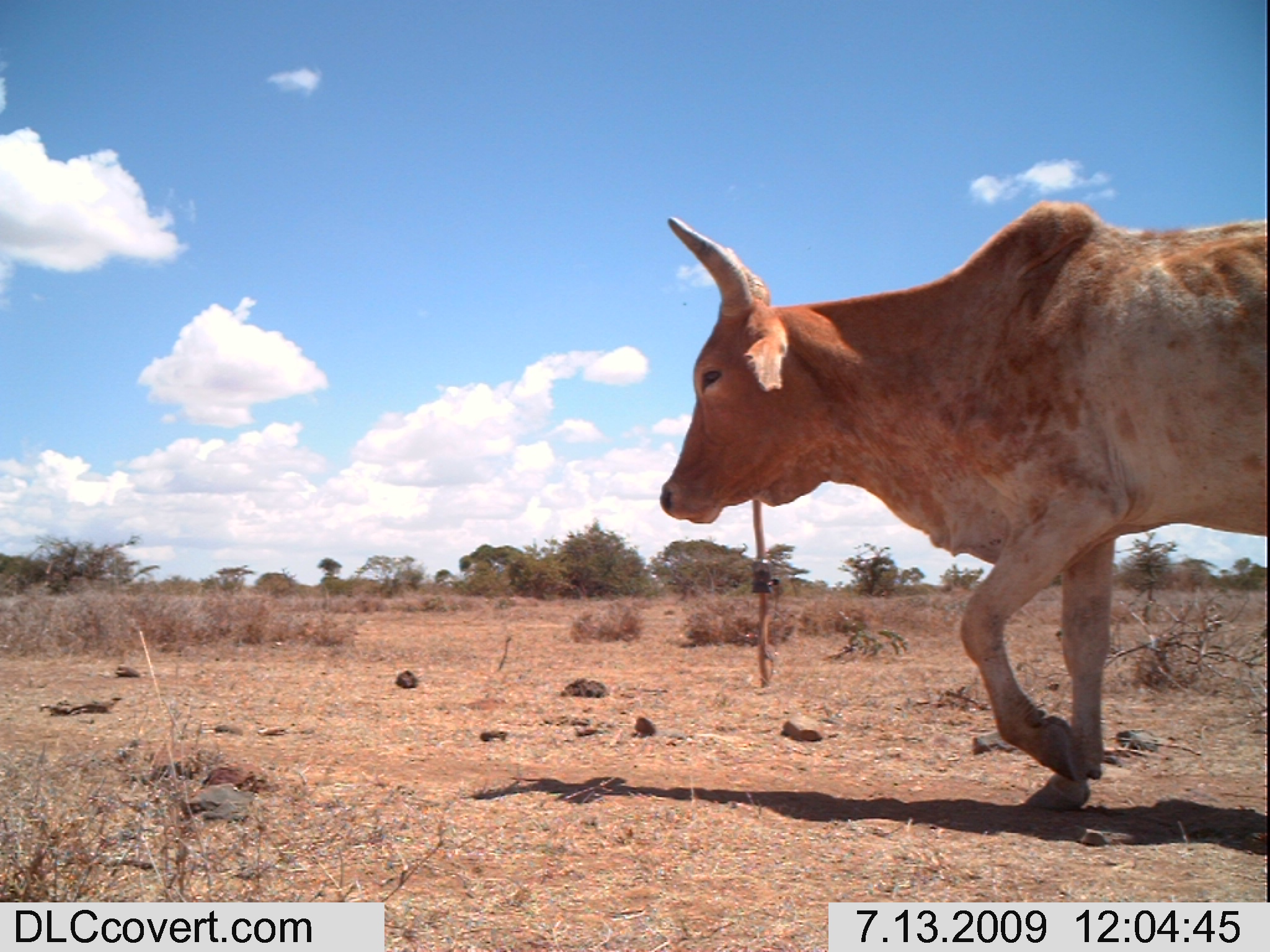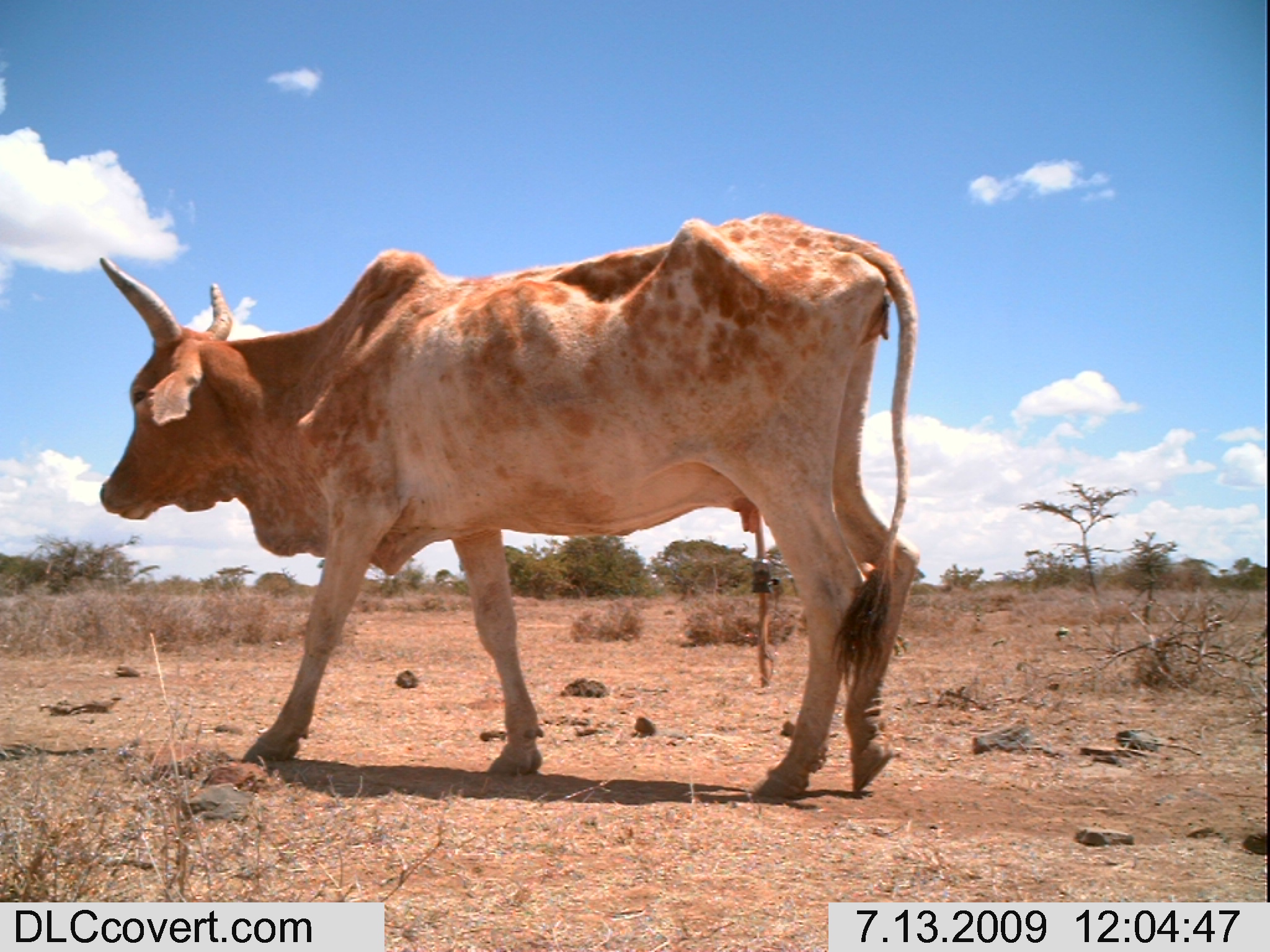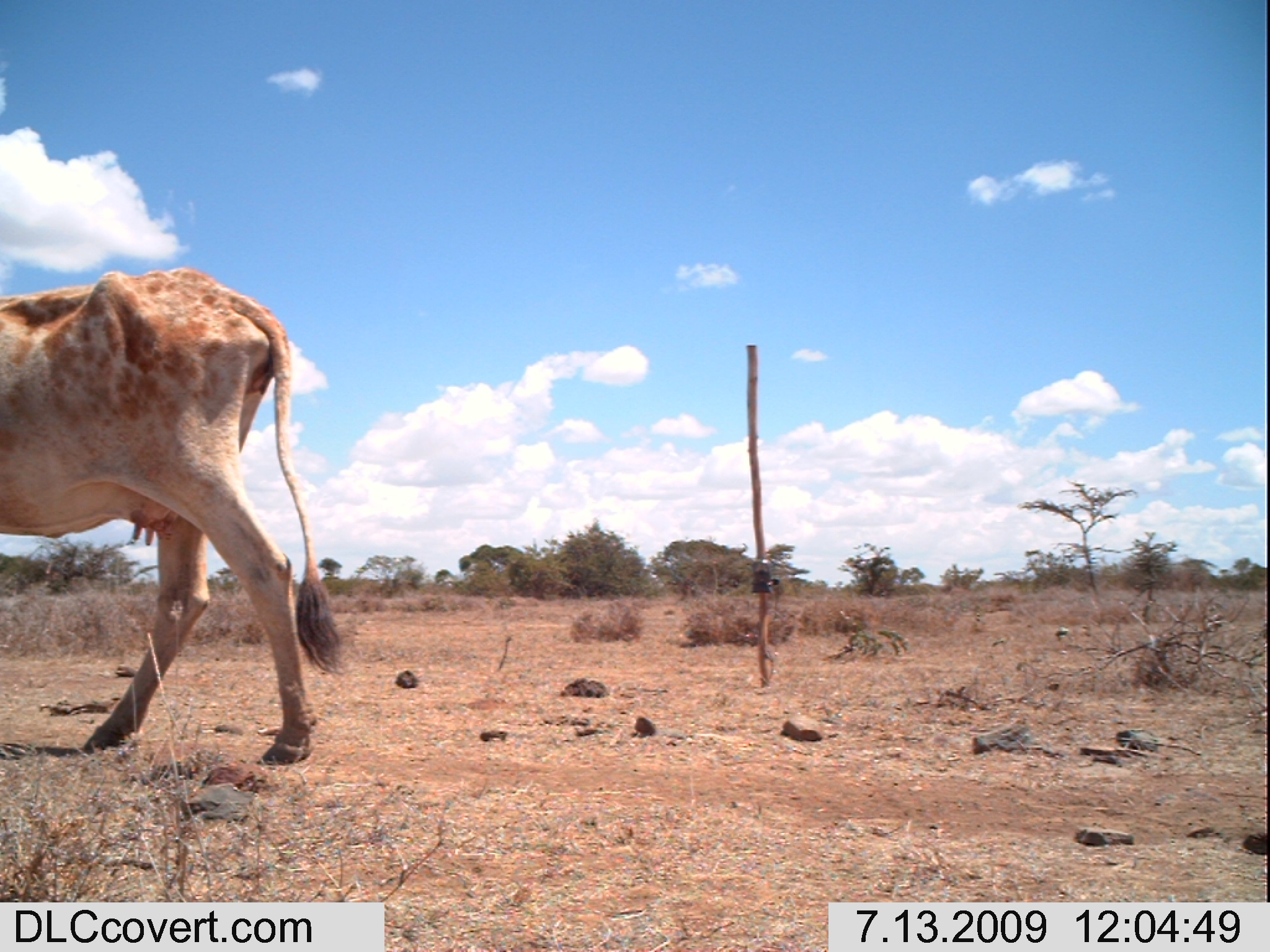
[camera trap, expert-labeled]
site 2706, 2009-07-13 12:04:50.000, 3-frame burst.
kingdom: Animalia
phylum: Chordata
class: Mammalia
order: Artiodactyla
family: Bovidae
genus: Bos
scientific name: Bos taurus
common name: domestic cattle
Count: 1.